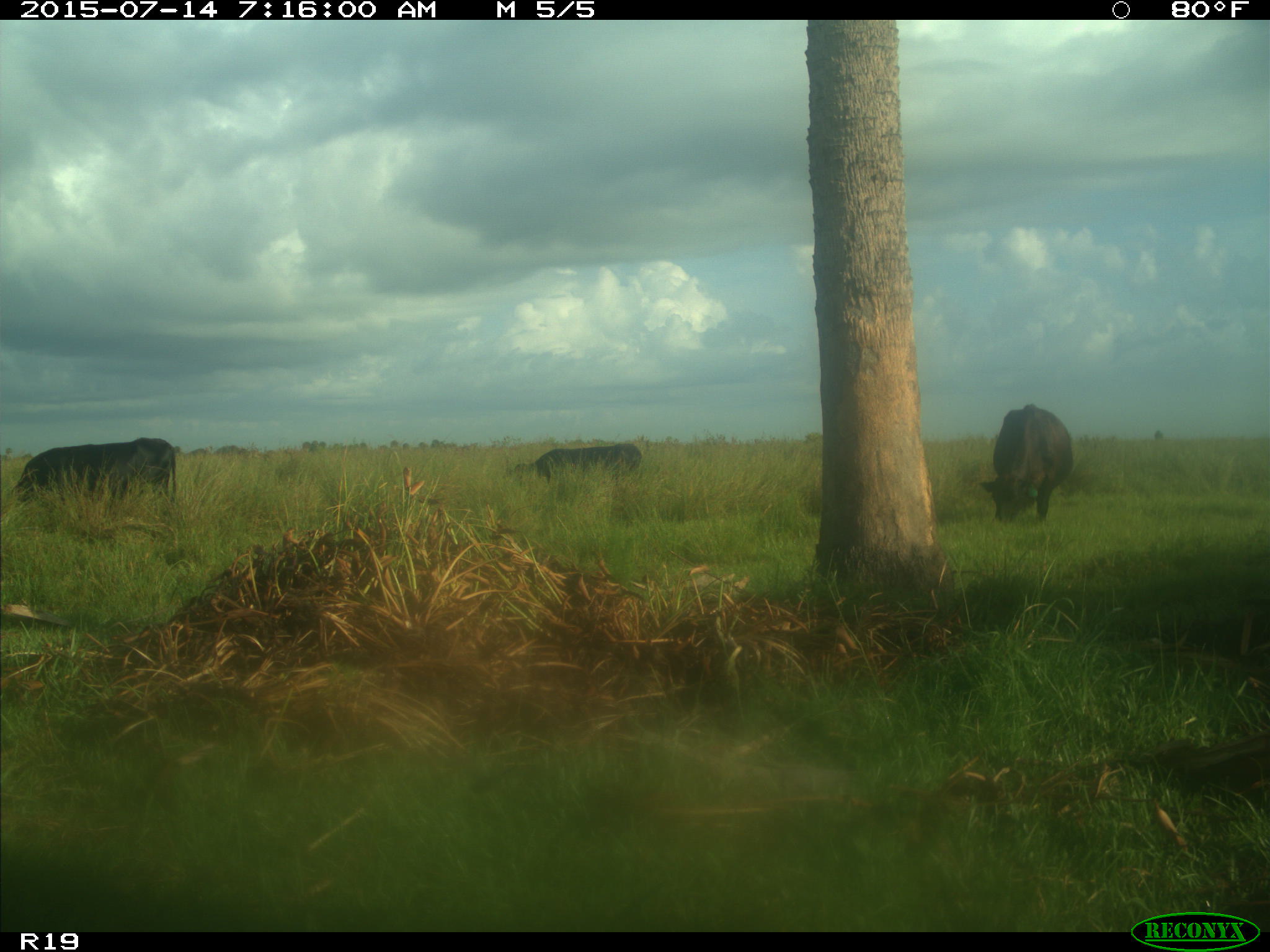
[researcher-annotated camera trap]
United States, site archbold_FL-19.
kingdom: Animalia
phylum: Chordata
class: Mammalia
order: Artiodactyla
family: Bovidae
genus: Bos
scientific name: Bos taurus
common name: domestic cow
Bos taurus (domestic cow).